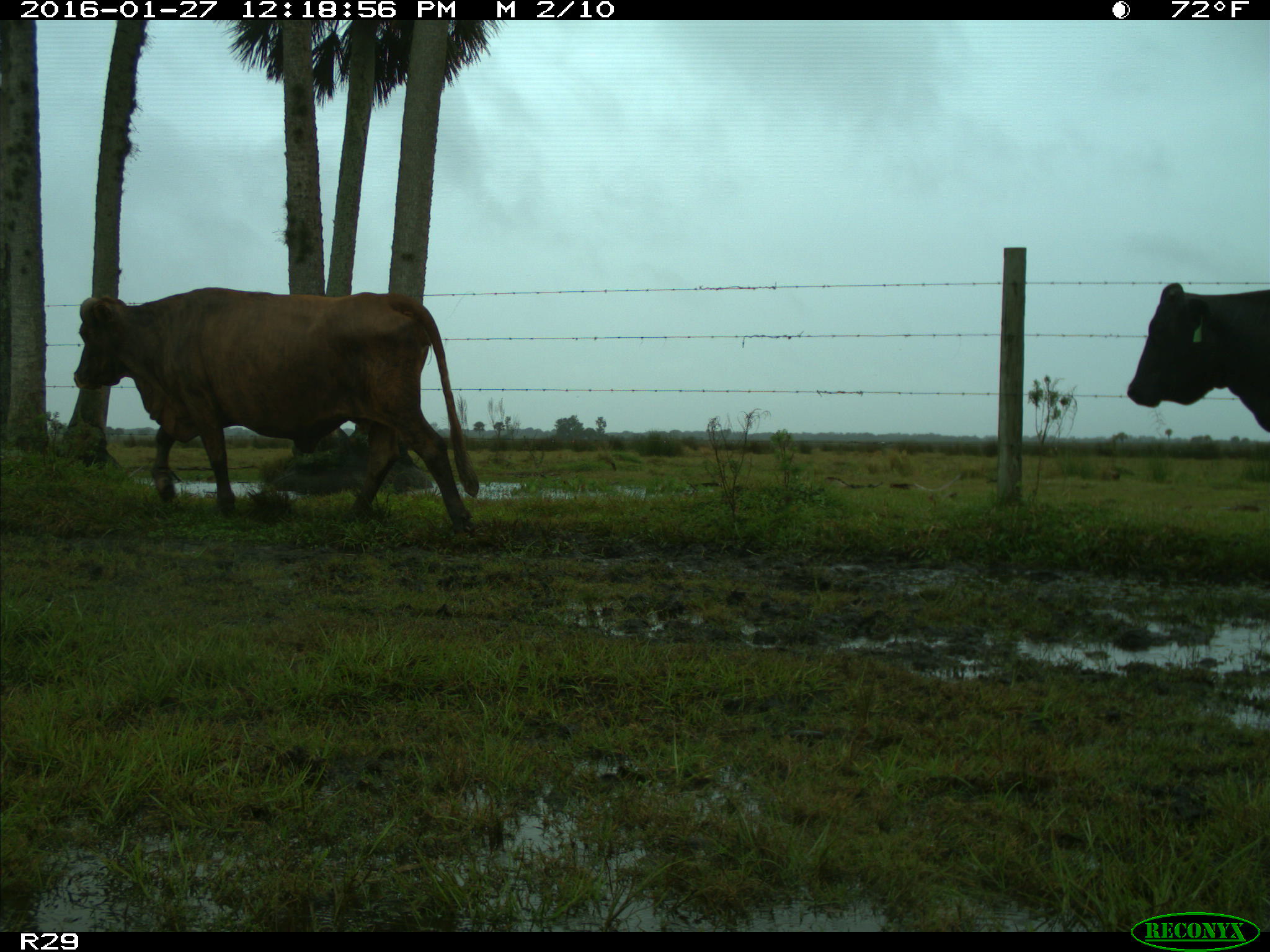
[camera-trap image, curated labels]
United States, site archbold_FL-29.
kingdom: Animalia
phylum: Chordata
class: Mammalia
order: Artiodactyla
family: Bovidae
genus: Bos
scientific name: Bos taurus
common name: domestic cow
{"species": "Bos taurus (domestic cow)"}